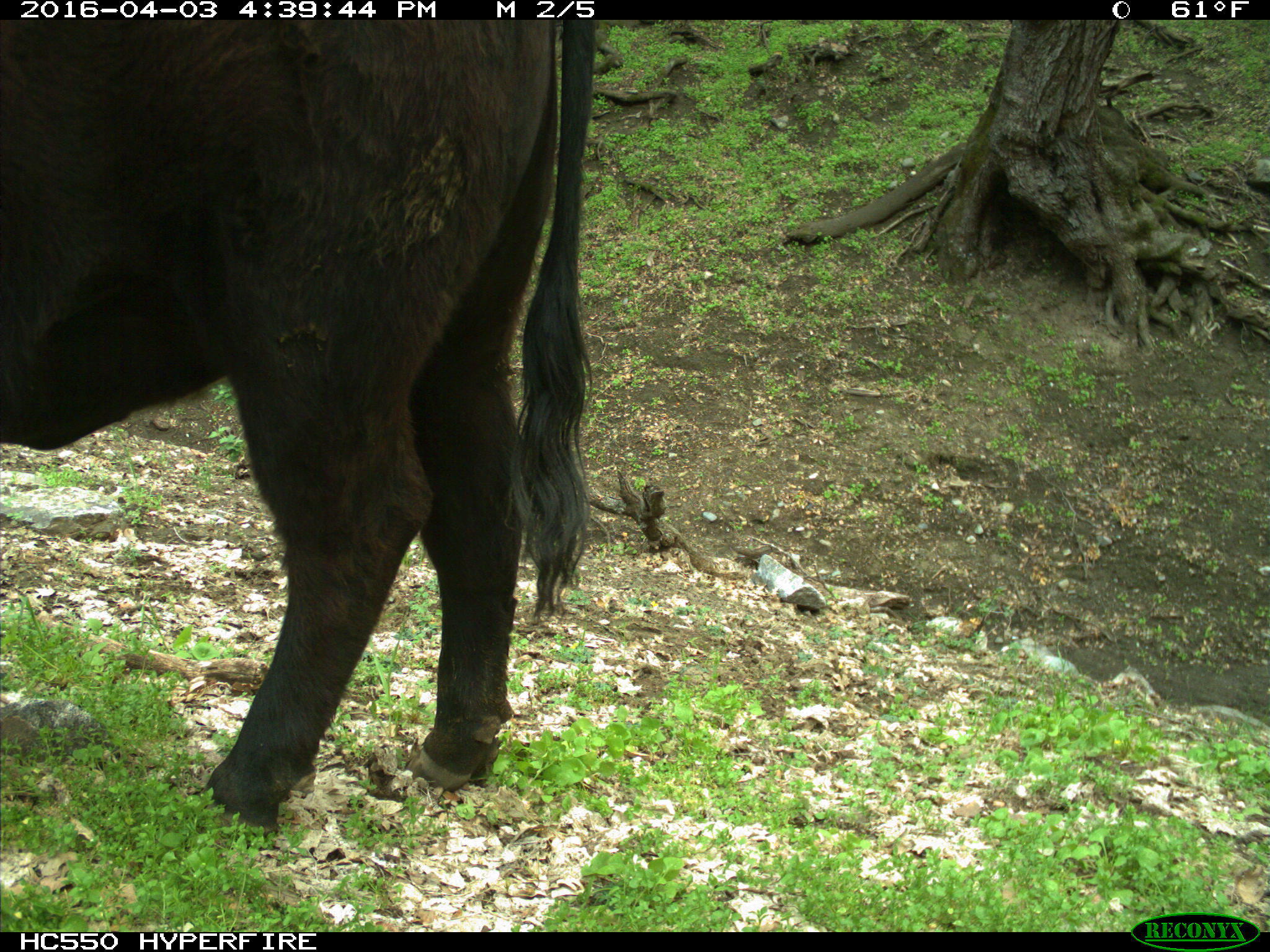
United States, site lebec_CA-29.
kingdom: Animalia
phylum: Chordata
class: Mammalia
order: Artiodactyla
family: Bovidae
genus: Bos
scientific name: Bos taurus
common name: domestic cow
Bos taurus (domestic cow).